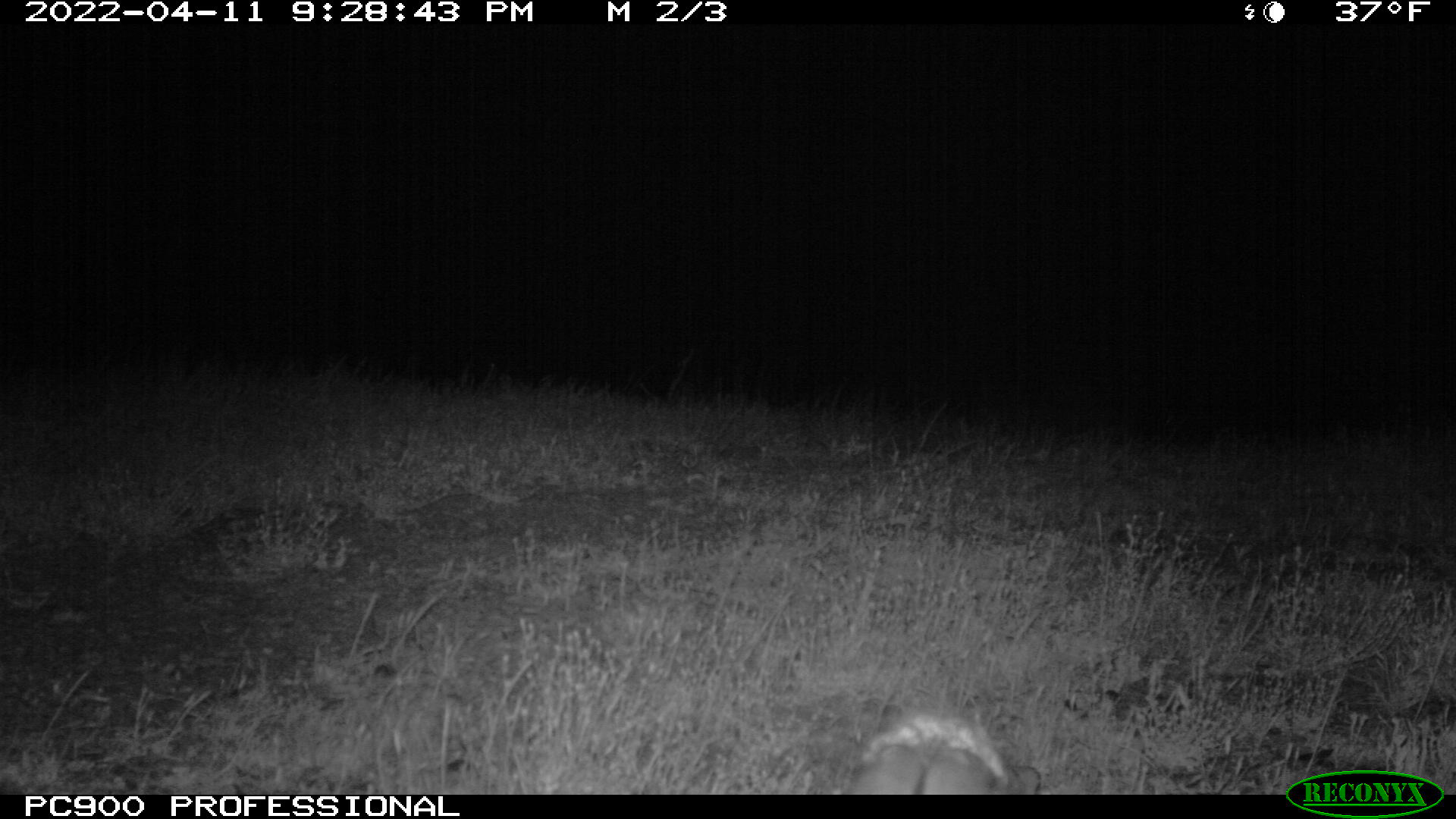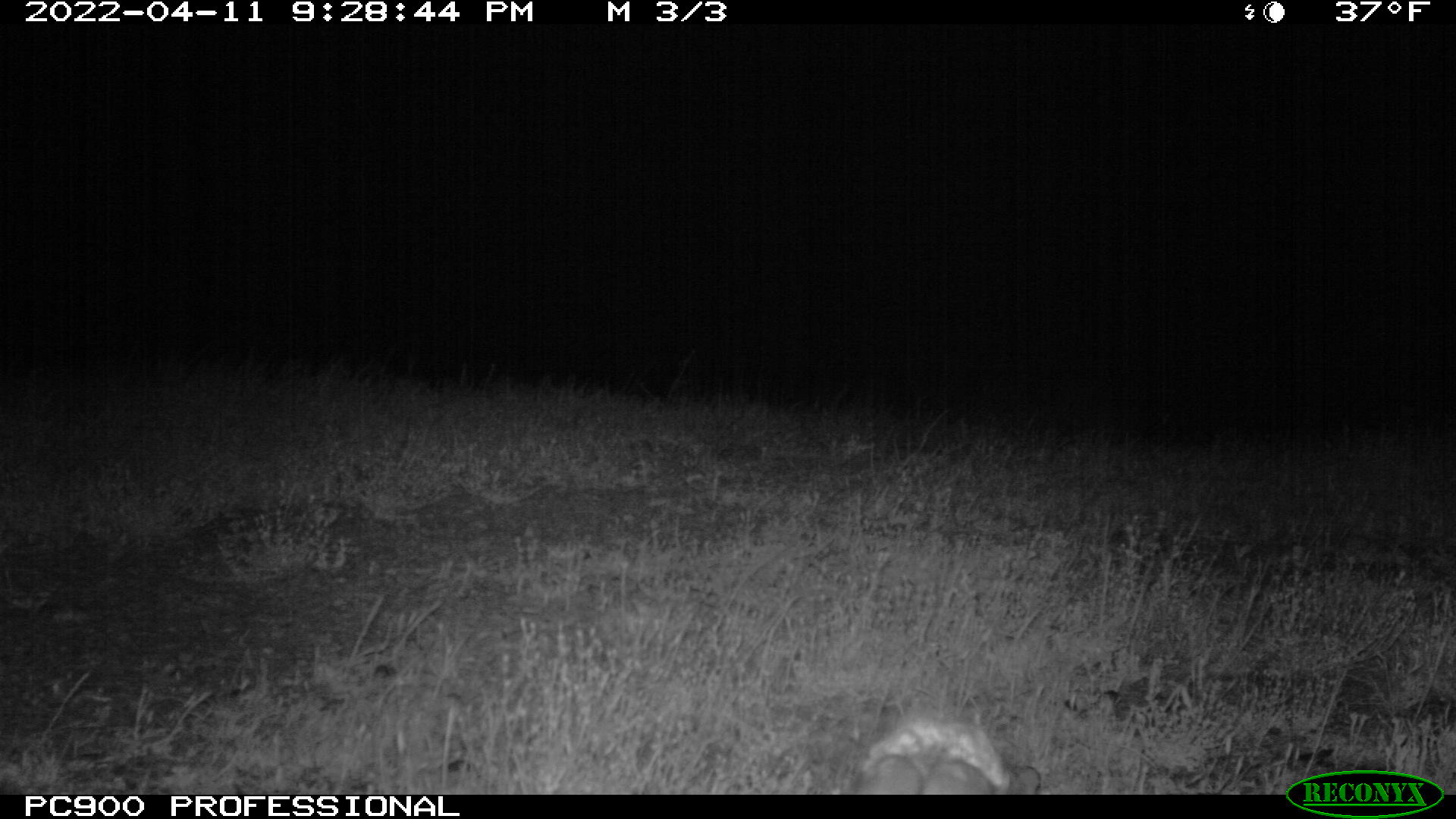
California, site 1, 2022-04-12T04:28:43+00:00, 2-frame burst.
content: unidentified animal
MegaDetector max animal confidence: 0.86